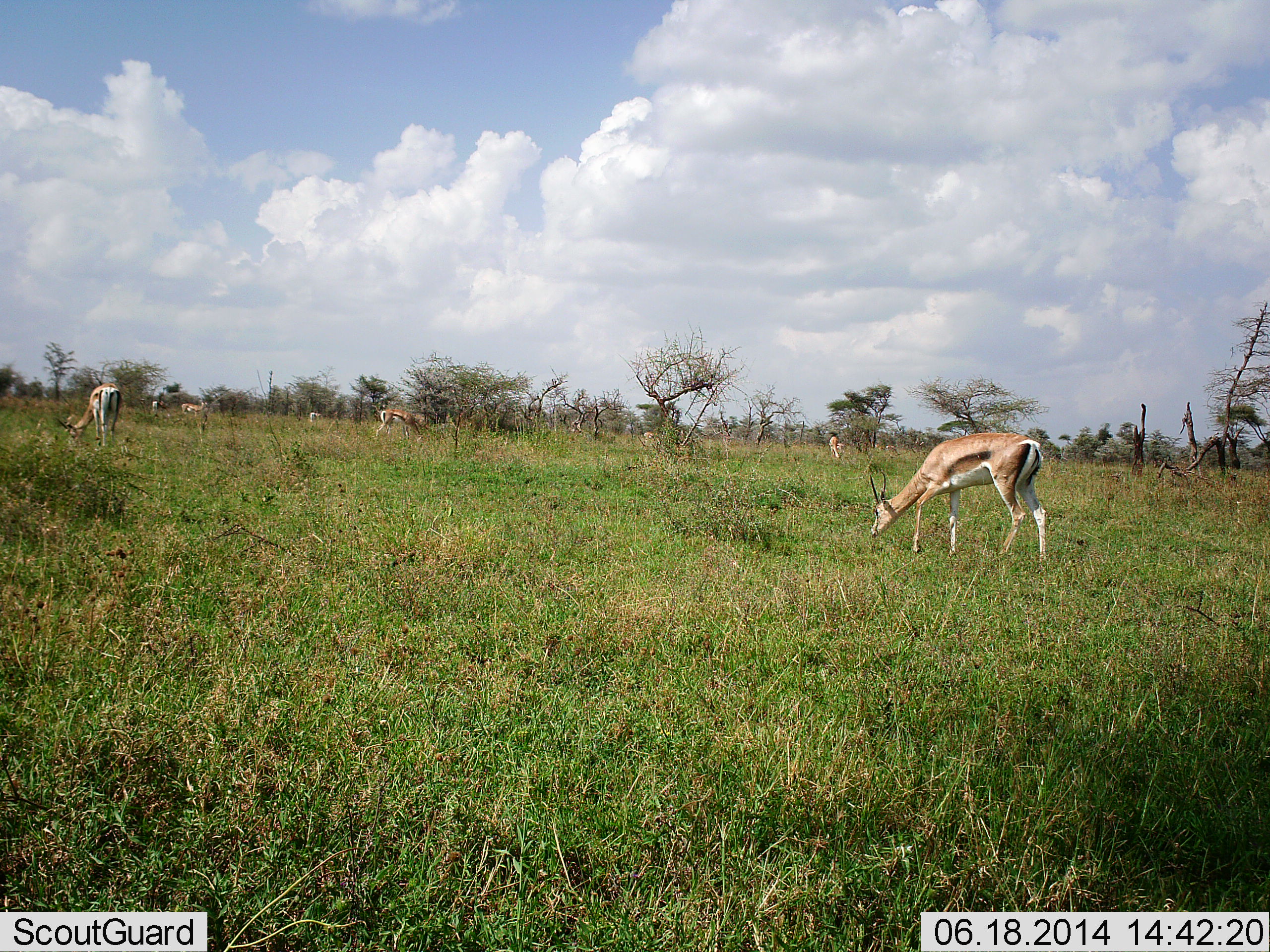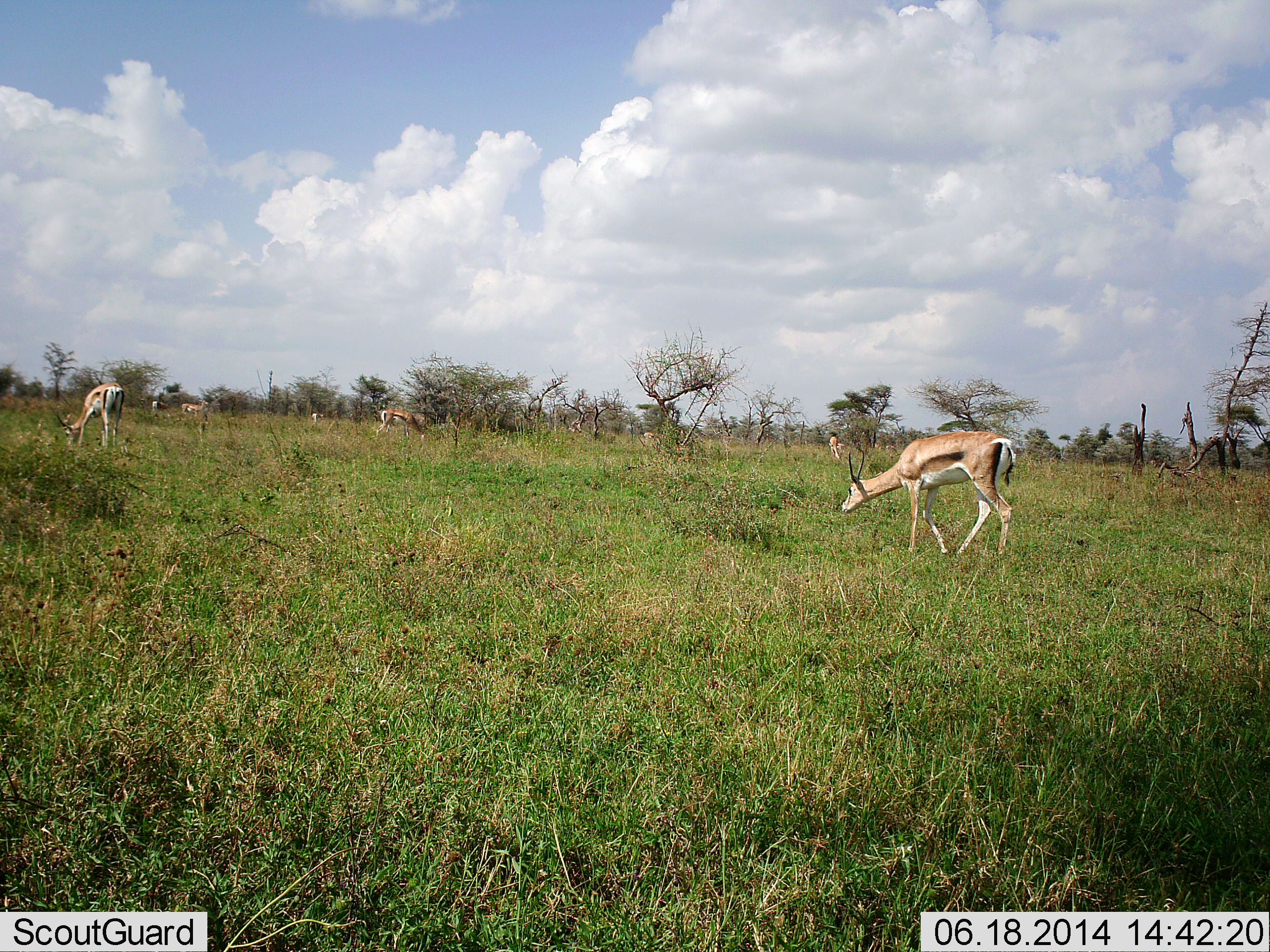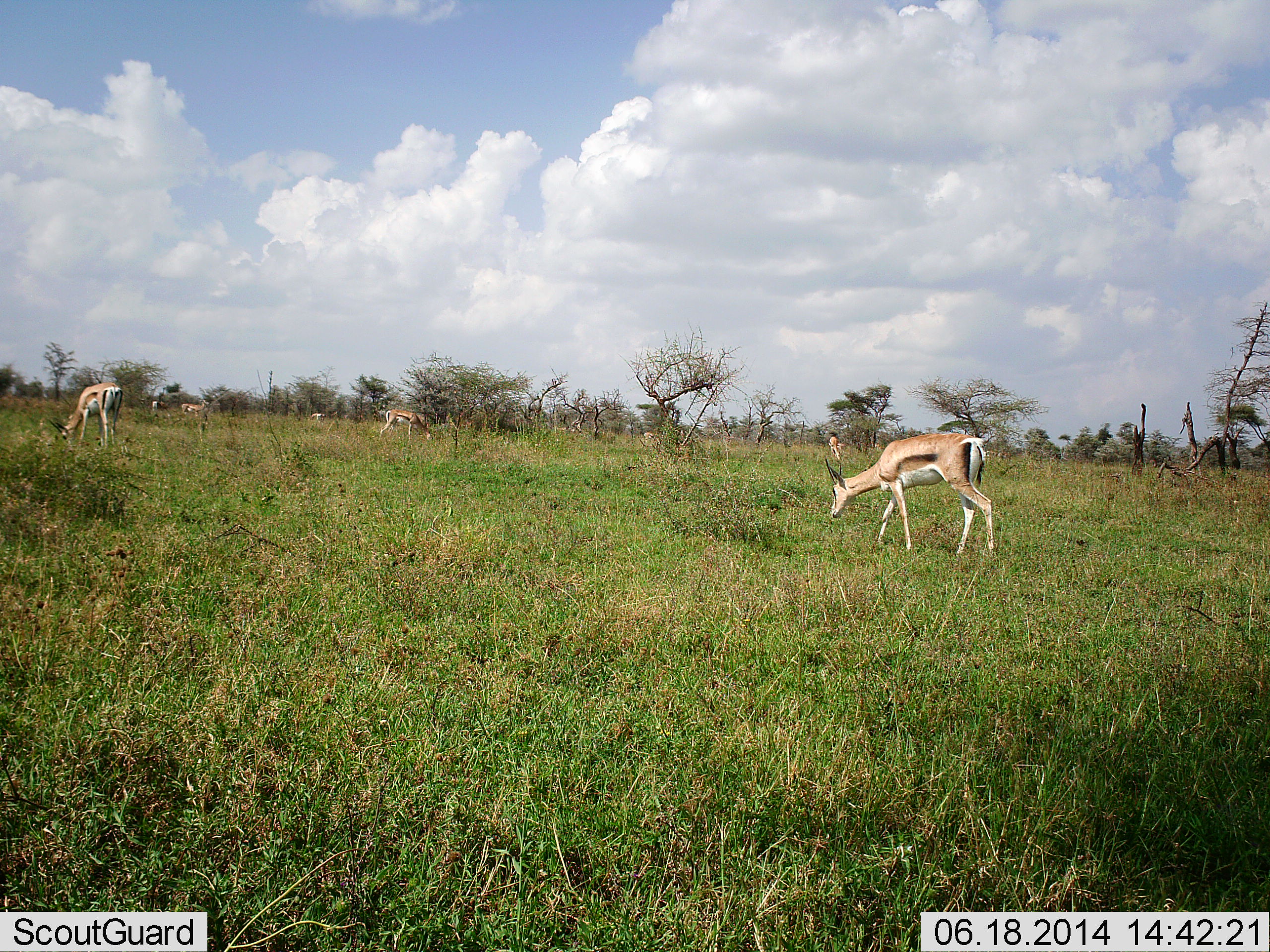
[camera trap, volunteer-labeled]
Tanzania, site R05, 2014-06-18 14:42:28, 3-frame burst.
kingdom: Animalia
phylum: Chordata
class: Mammalia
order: Artiodactyla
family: Bovidae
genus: Nanger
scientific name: Nanger granti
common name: grant's gazelle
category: gazellegrants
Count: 6.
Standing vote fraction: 9%.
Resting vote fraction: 0%.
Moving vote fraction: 36%.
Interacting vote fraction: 0%.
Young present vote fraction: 0%.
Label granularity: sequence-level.